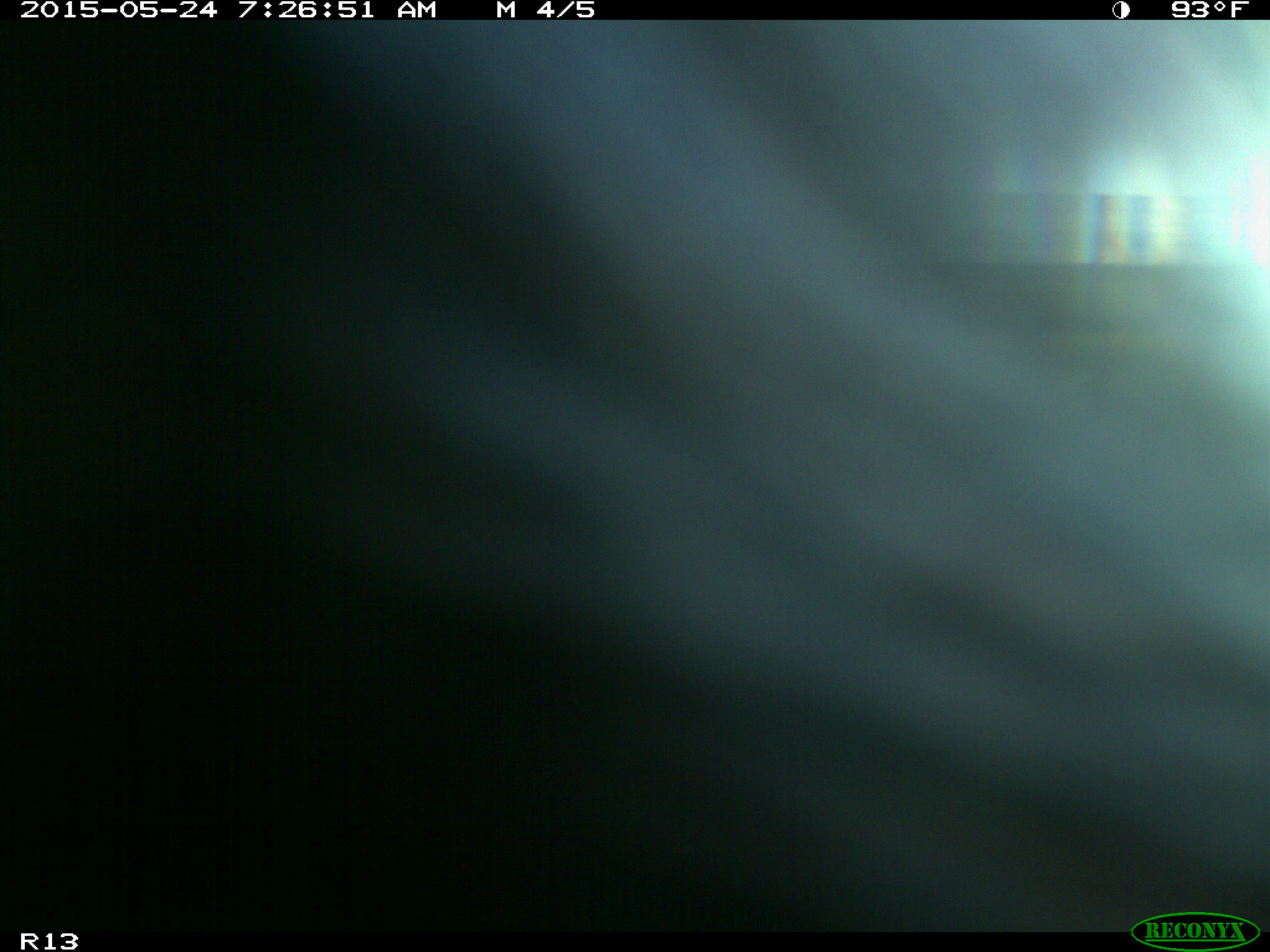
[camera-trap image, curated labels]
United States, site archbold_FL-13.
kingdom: Animalia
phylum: Chordata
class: Mammalia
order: Artiodactyla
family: Bovidae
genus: Bos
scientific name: Bos taurus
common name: domestic cow